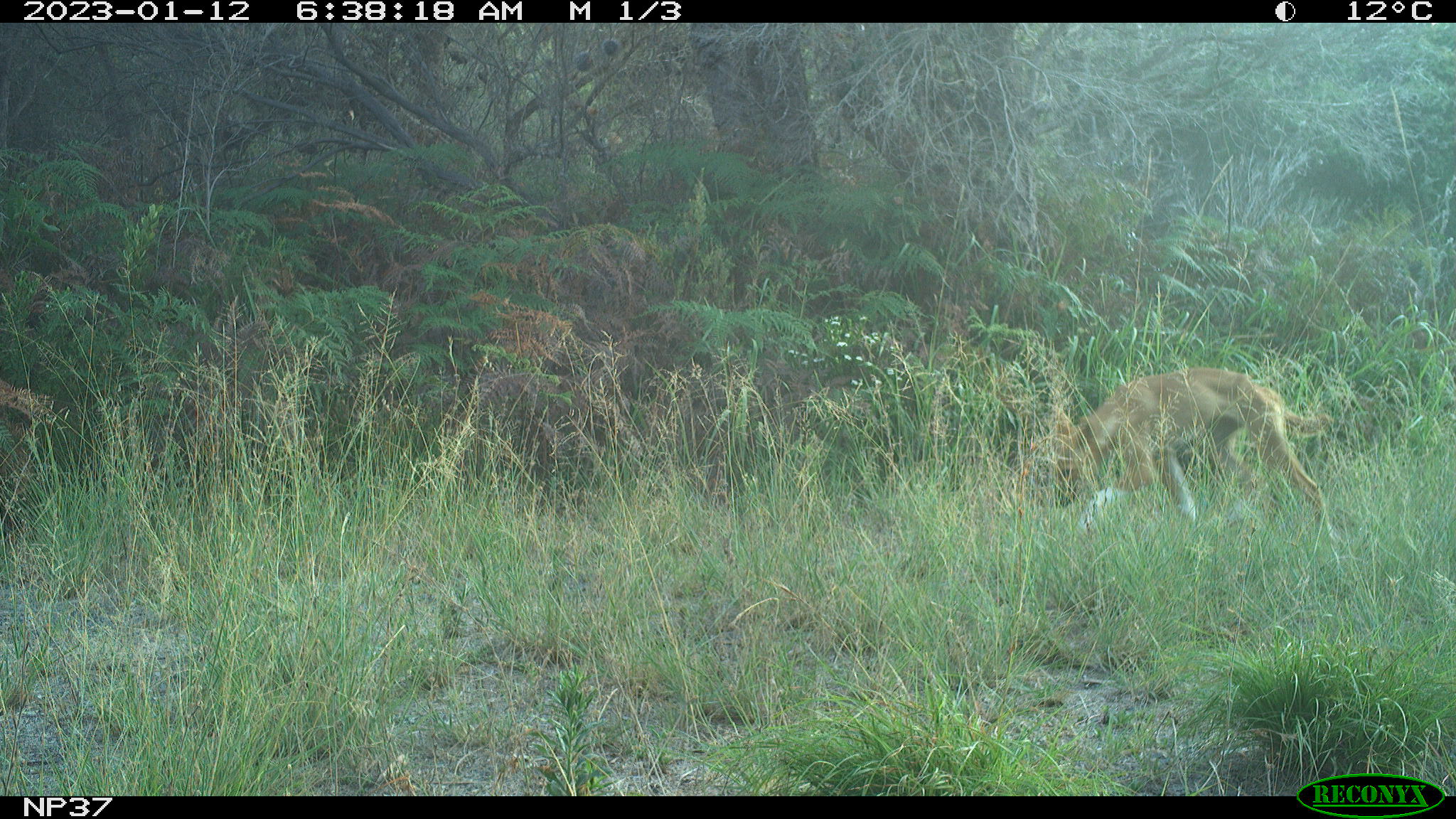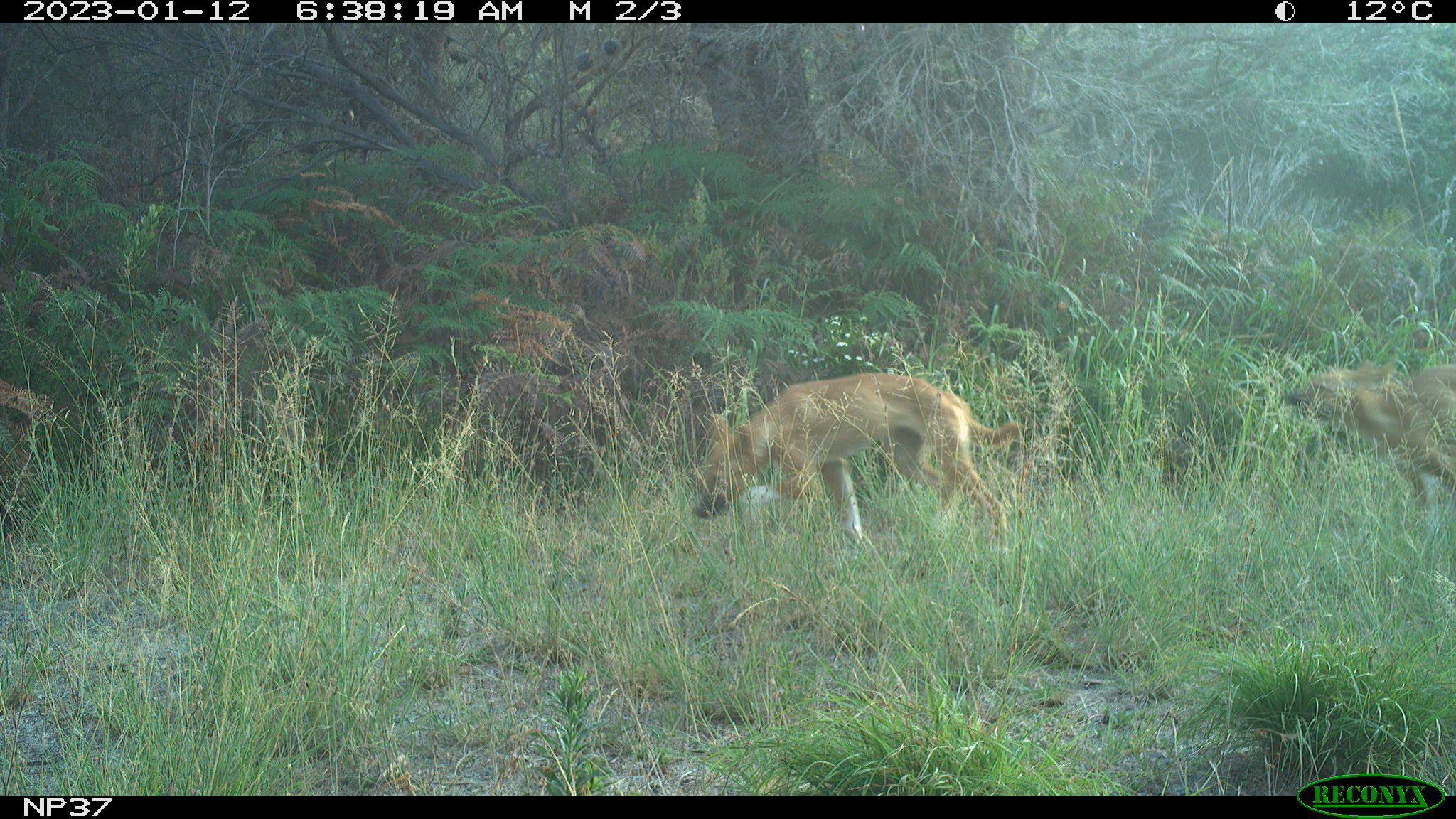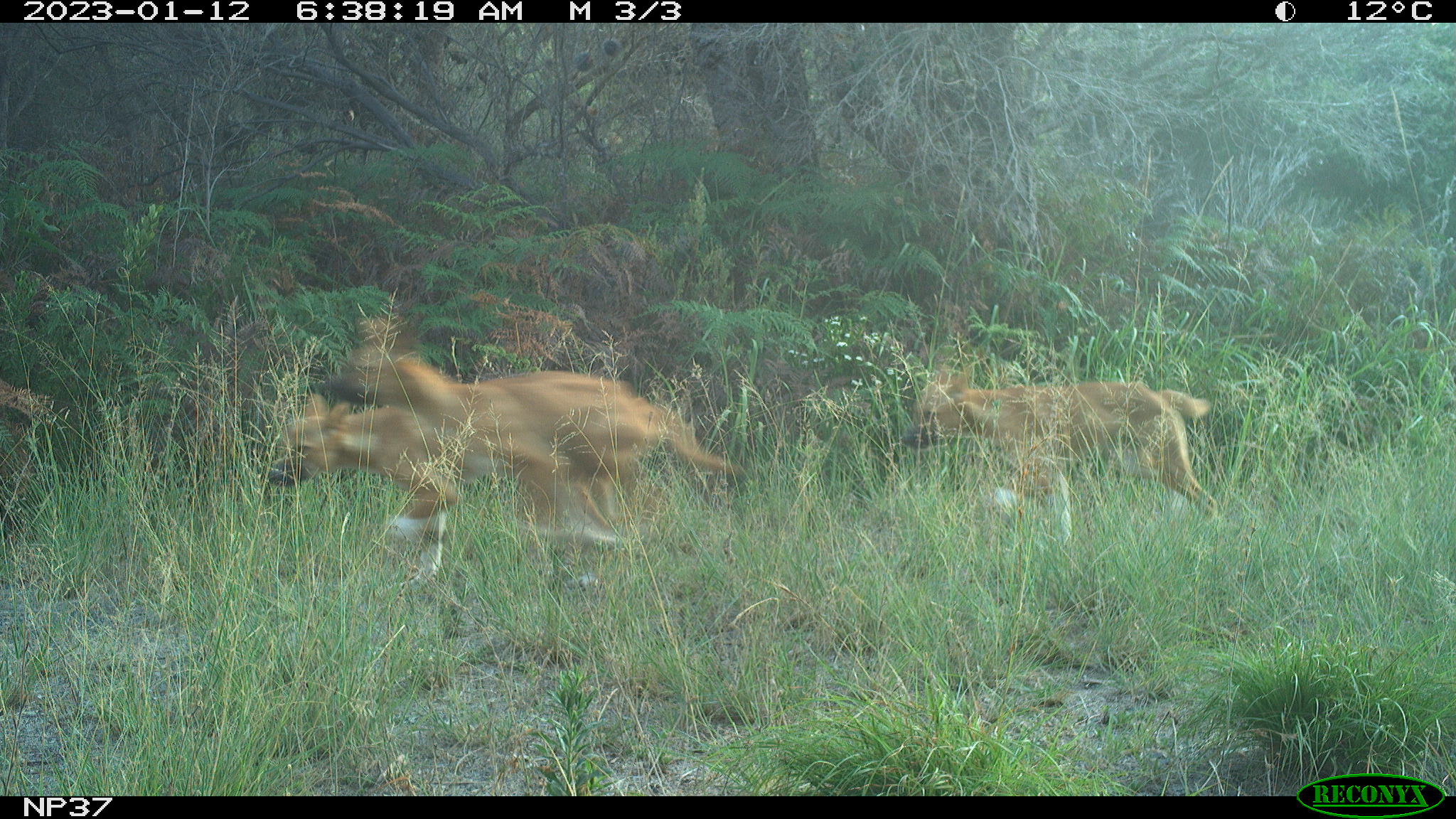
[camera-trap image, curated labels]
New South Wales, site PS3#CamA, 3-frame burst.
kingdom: Animalia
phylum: Chordata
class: Mammalia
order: Carnivora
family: Canidae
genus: Canis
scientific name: Canis familiaris dingo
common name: dingo